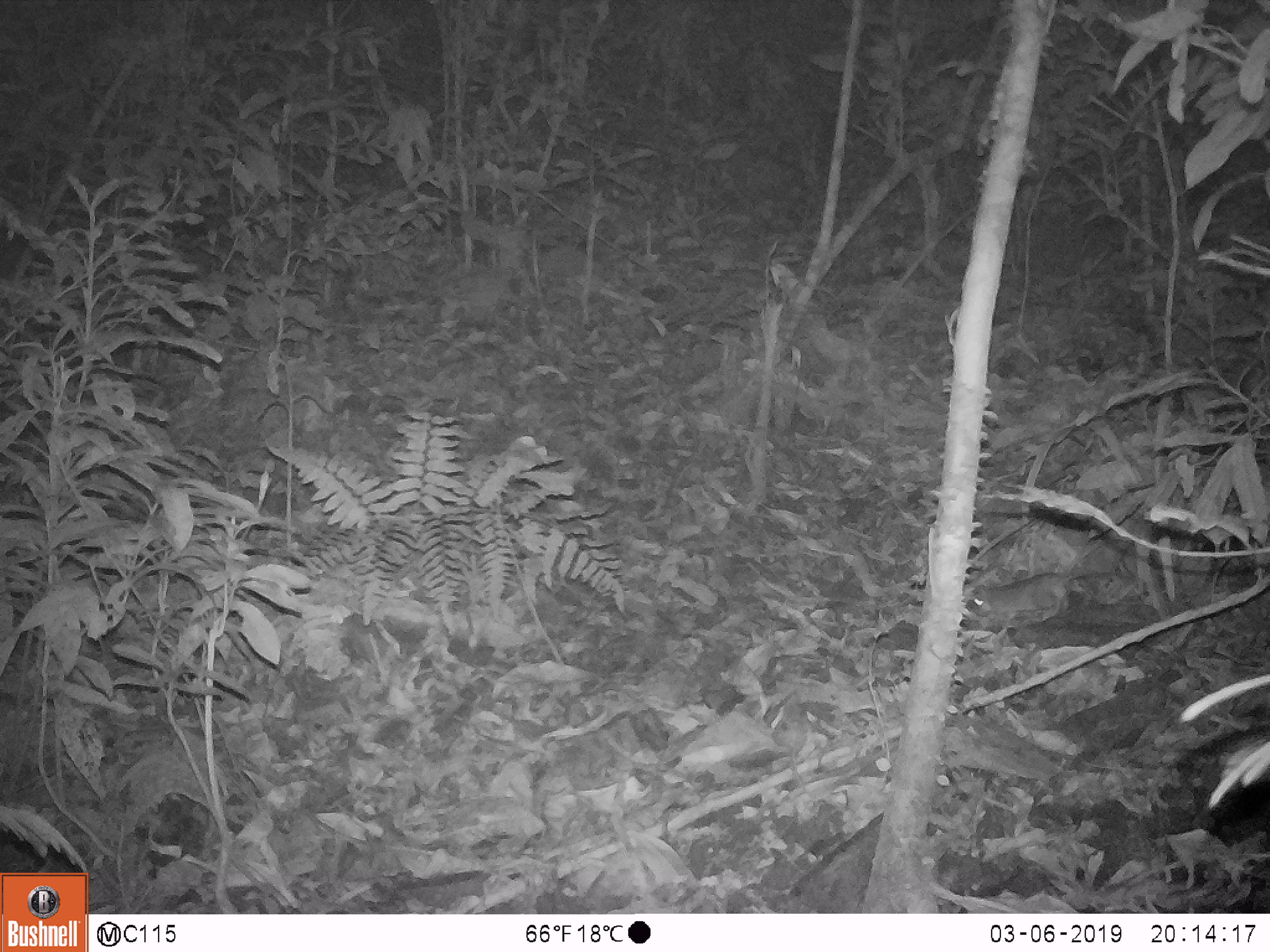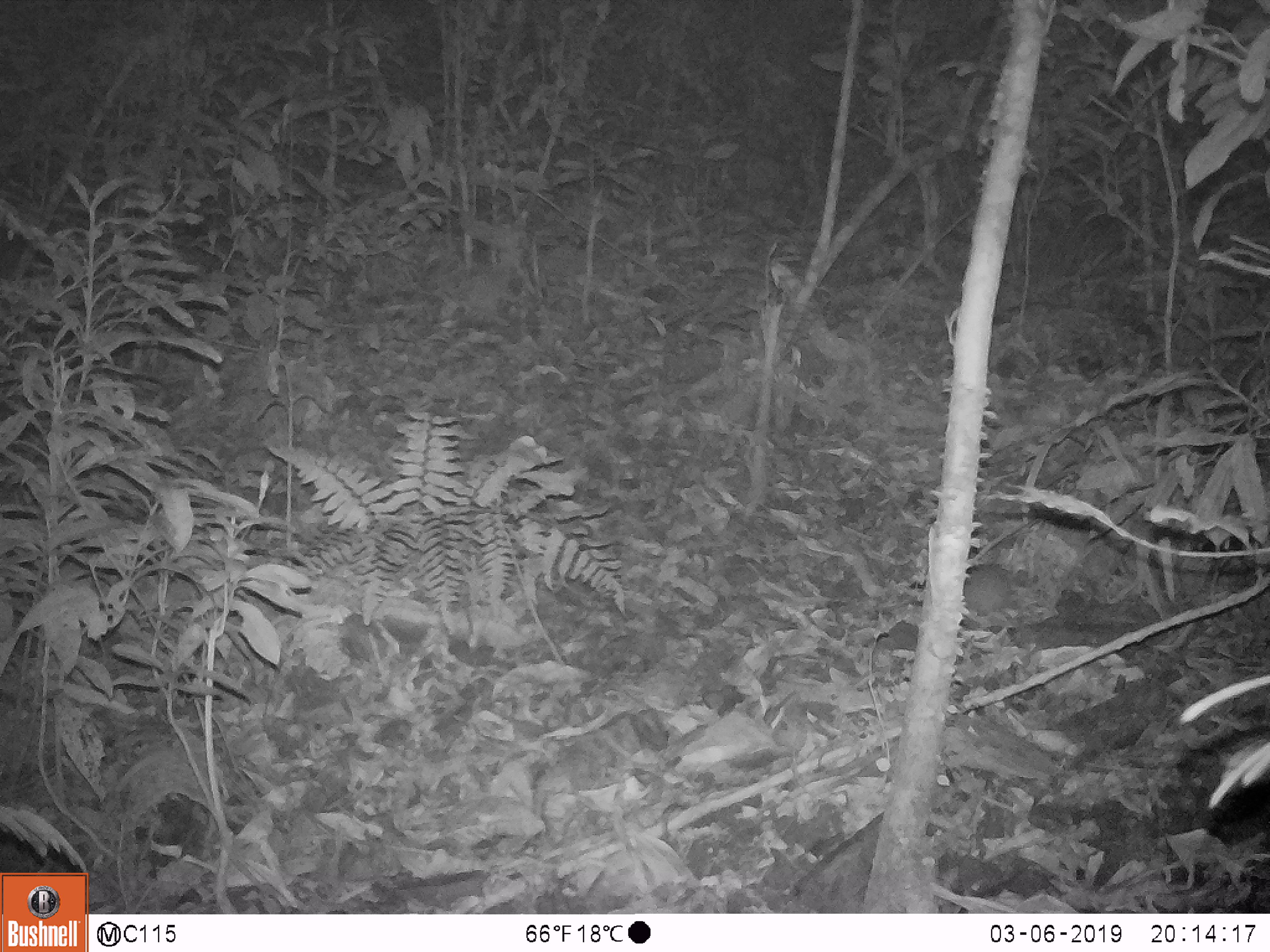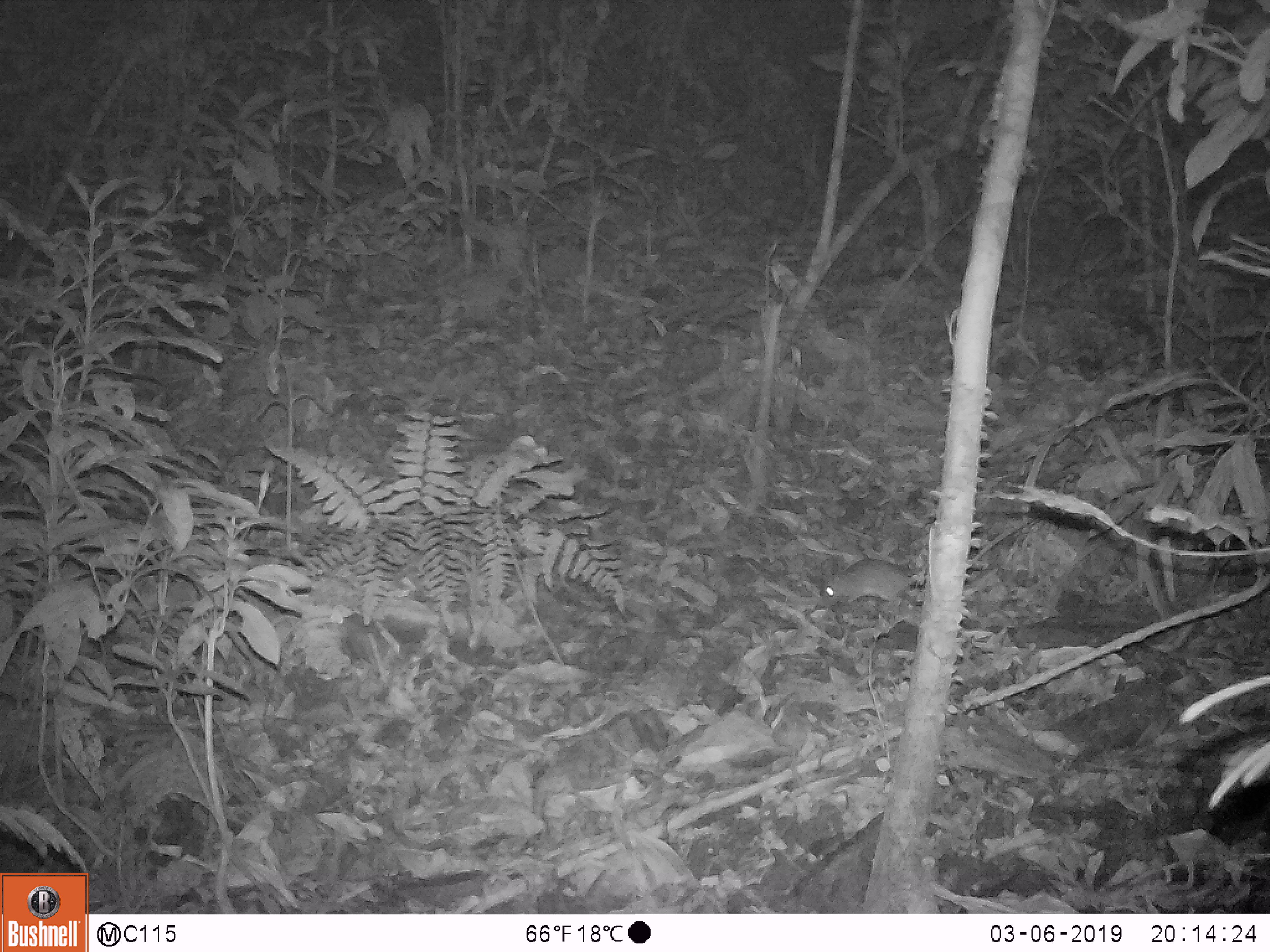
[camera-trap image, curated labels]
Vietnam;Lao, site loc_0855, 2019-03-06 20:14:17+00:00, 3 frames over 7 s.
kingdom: Animalia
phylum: Chordata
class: Mammalia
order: Rodentia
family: Muridae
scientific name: Muridae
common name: old-world mice and rats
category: unidentified murid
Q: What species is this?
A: Unidentified murid (old-world mice and rats) (Muridae).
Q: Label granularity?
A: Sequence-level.